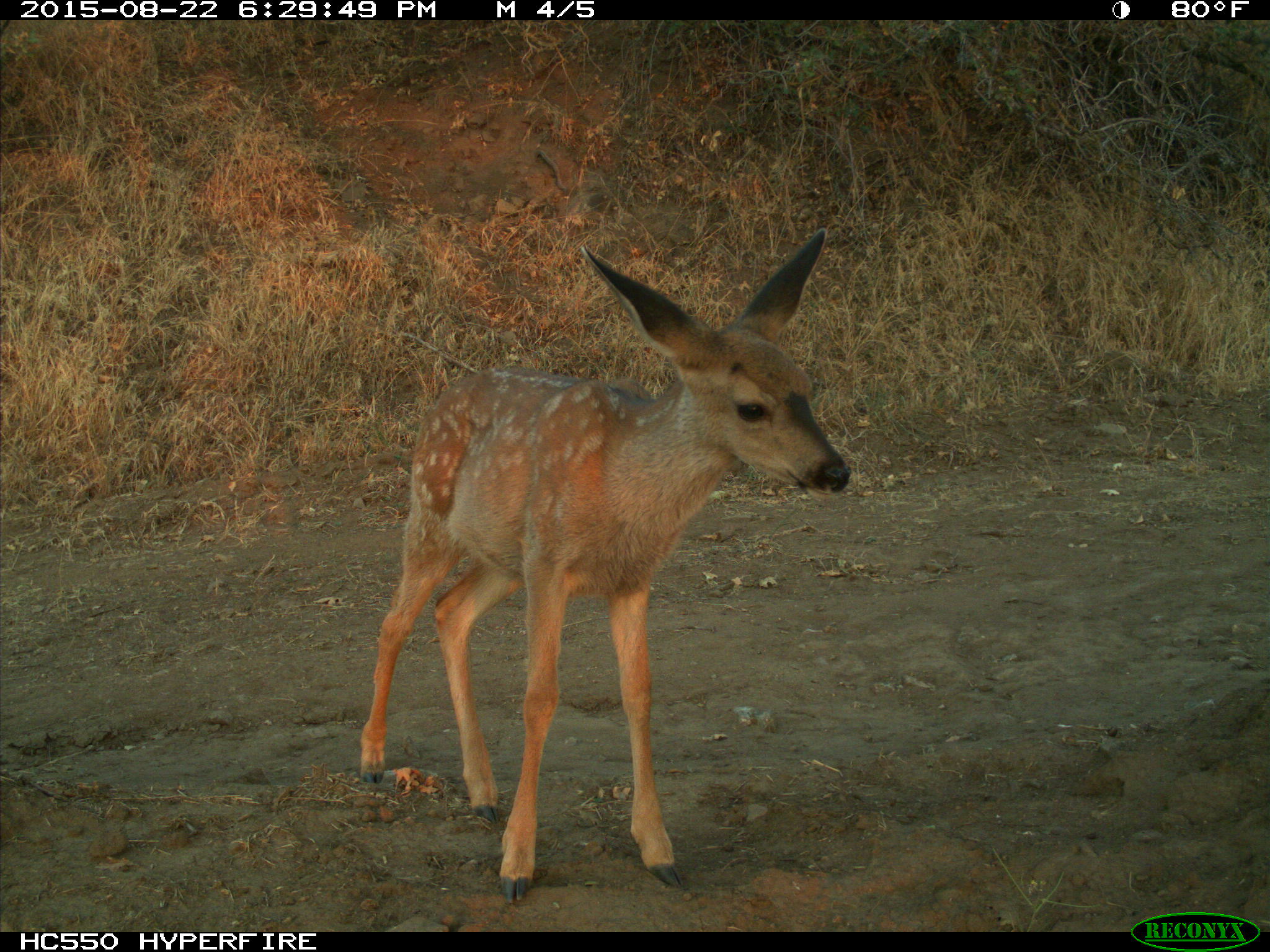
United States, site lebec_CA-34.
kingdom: Animalia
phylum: Chordata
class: Mammalia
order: Artiodactyla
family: Cervidae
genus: Odocoileus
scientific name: Odocoileus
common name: deer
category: unidentified deer